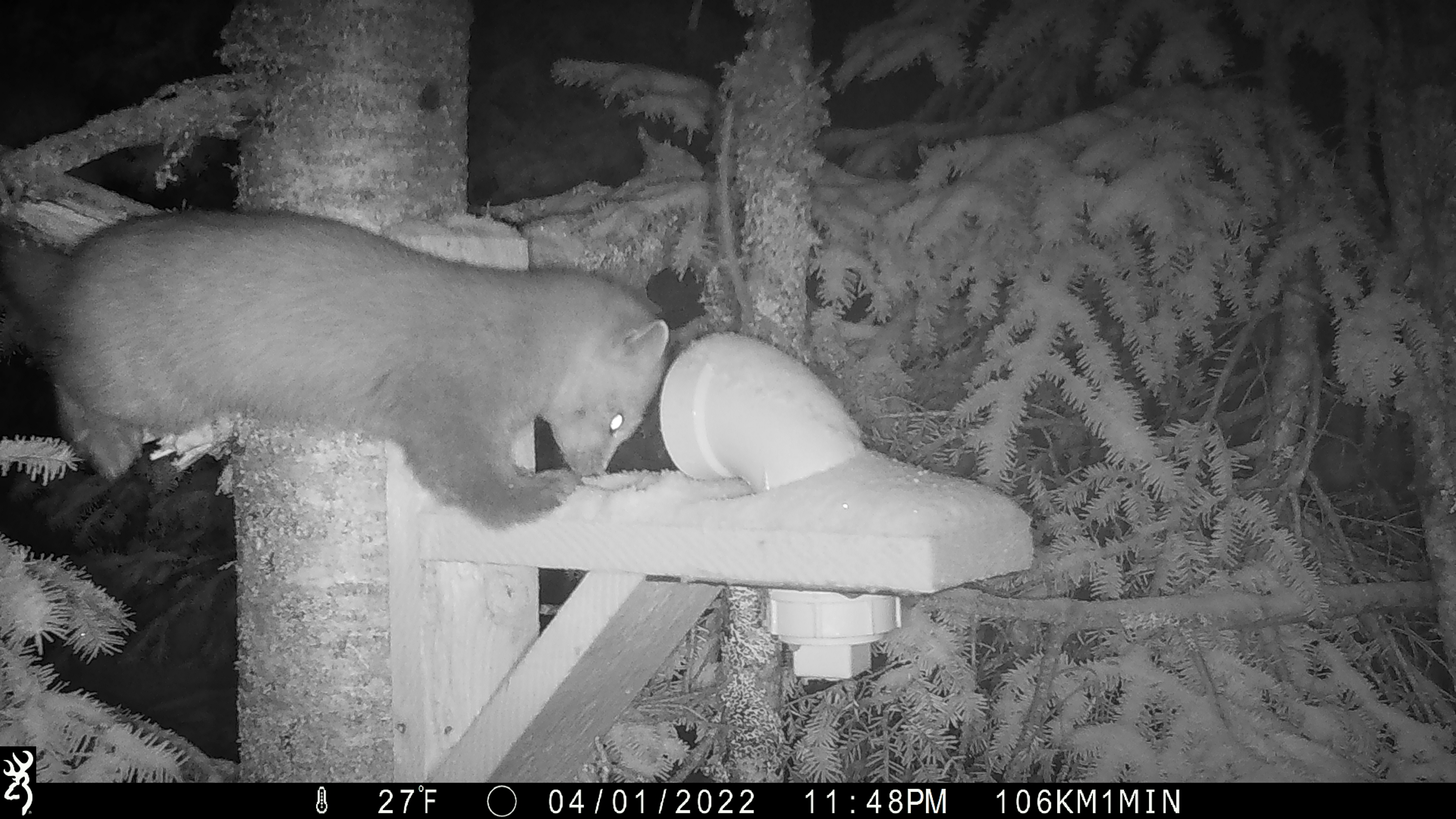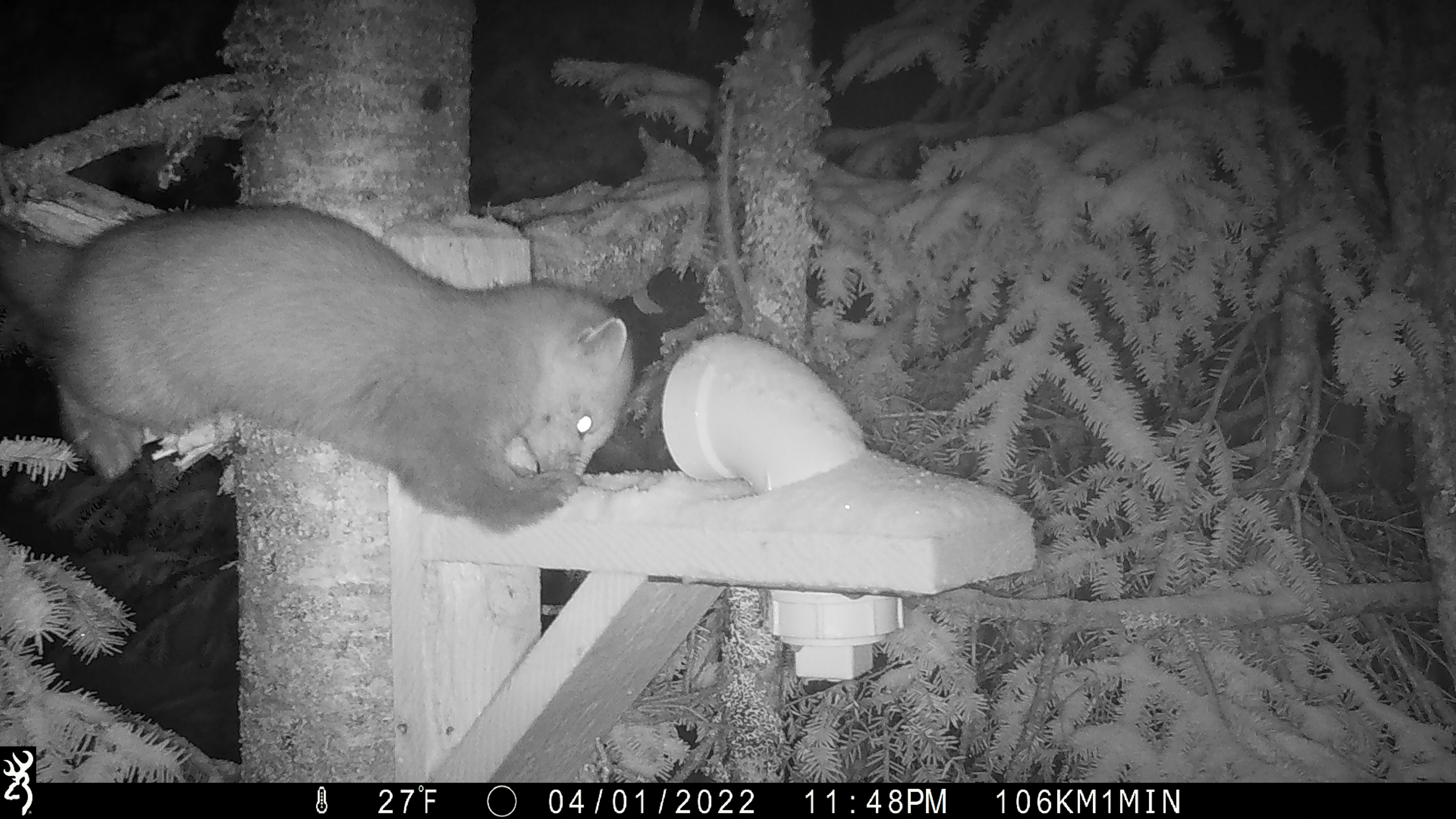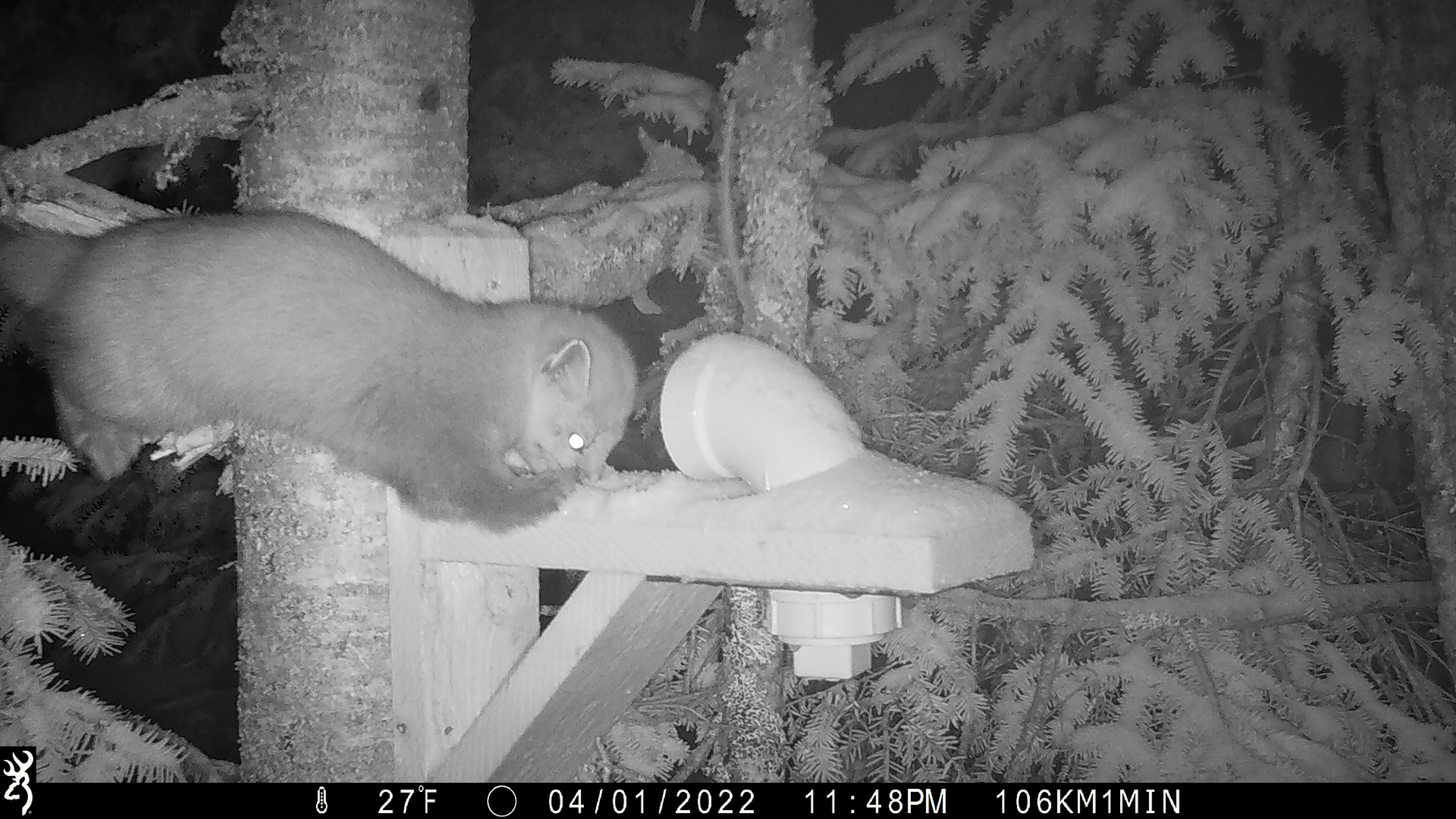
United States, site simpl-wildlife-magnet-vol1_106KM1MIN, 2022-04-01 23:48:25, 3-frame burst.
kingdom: Animalia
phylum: Chordata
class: Mammalia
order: Carnivora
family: Mustelidae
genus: Martes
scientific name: Martes americana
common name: american marten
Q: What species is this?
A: American marten (Martes americana).